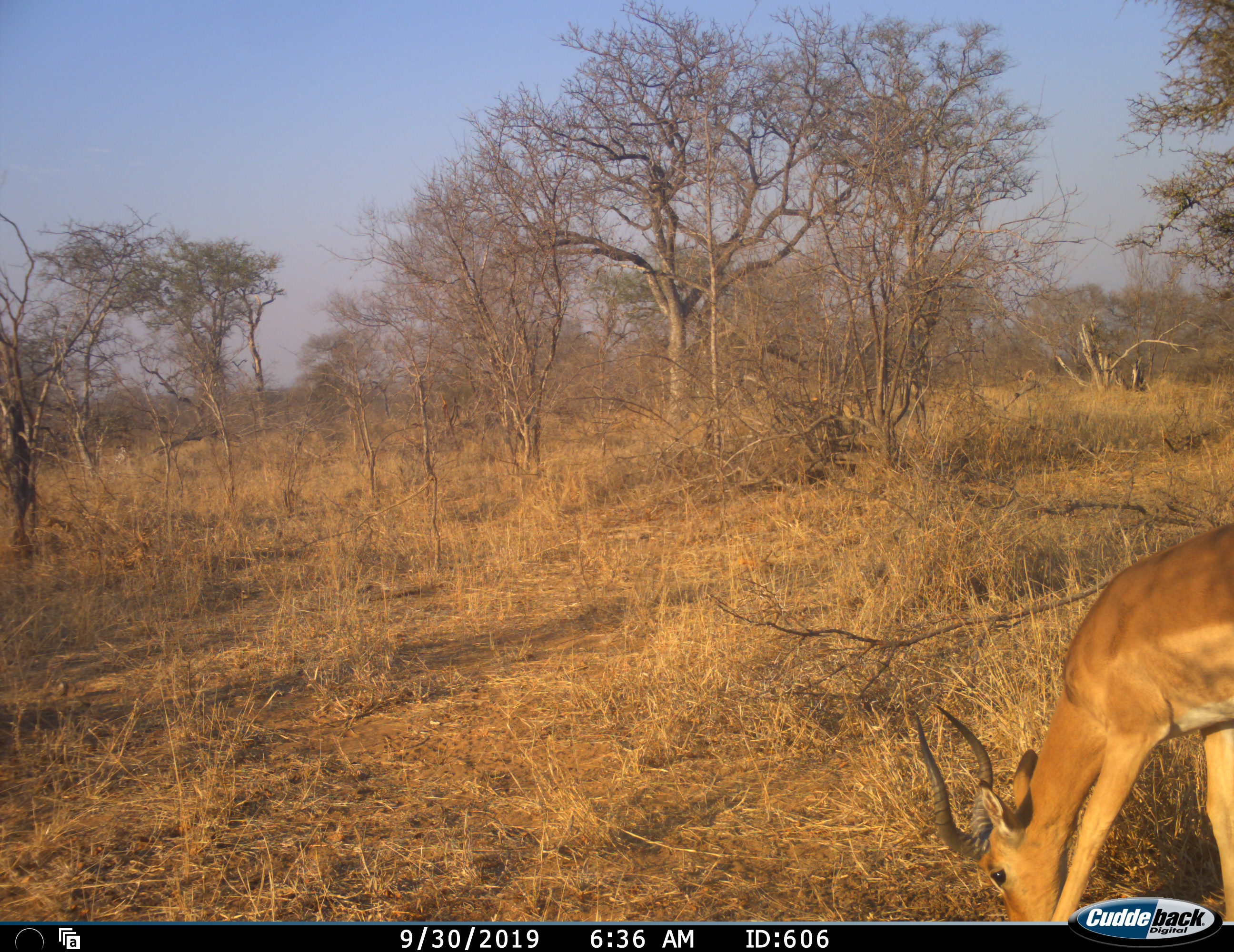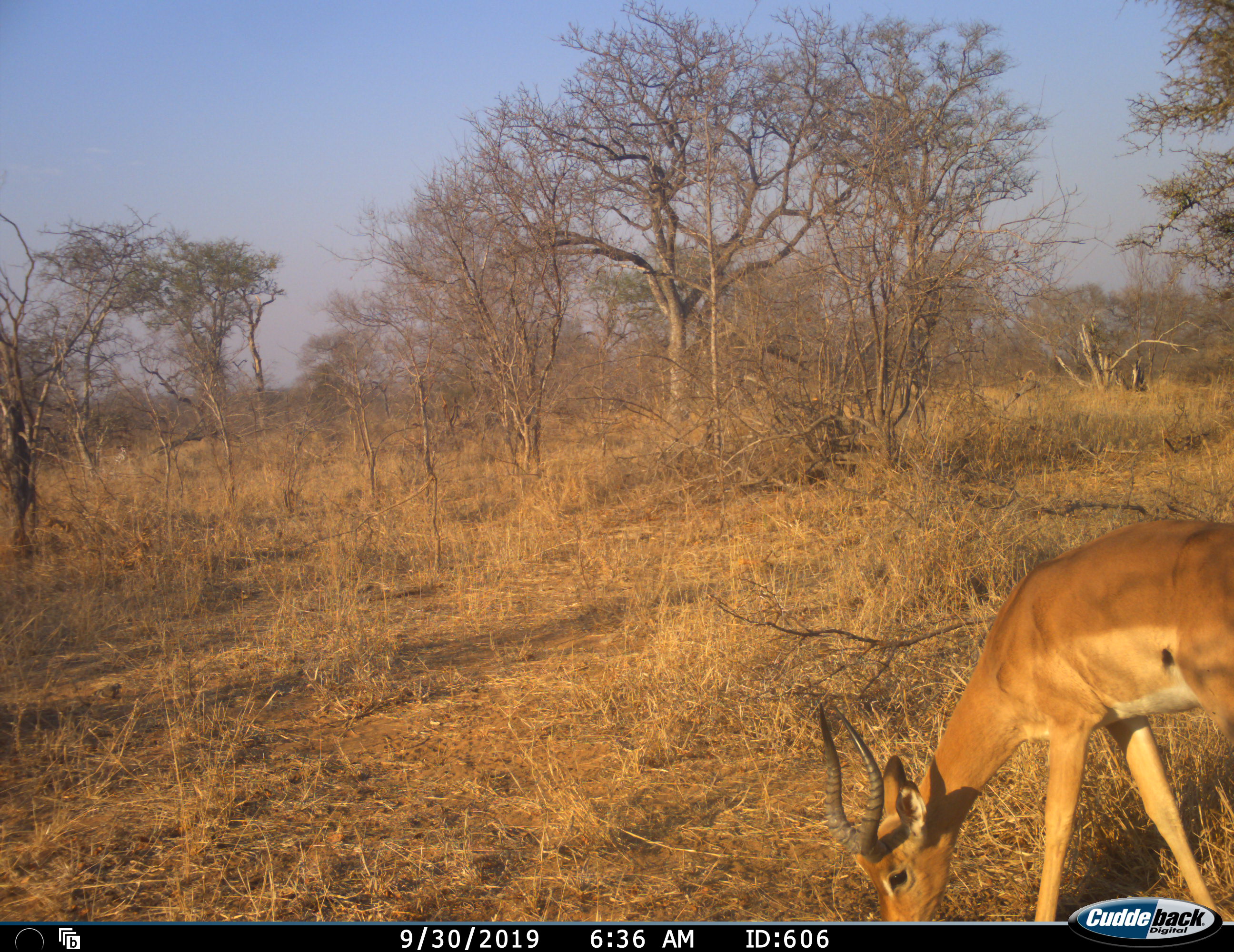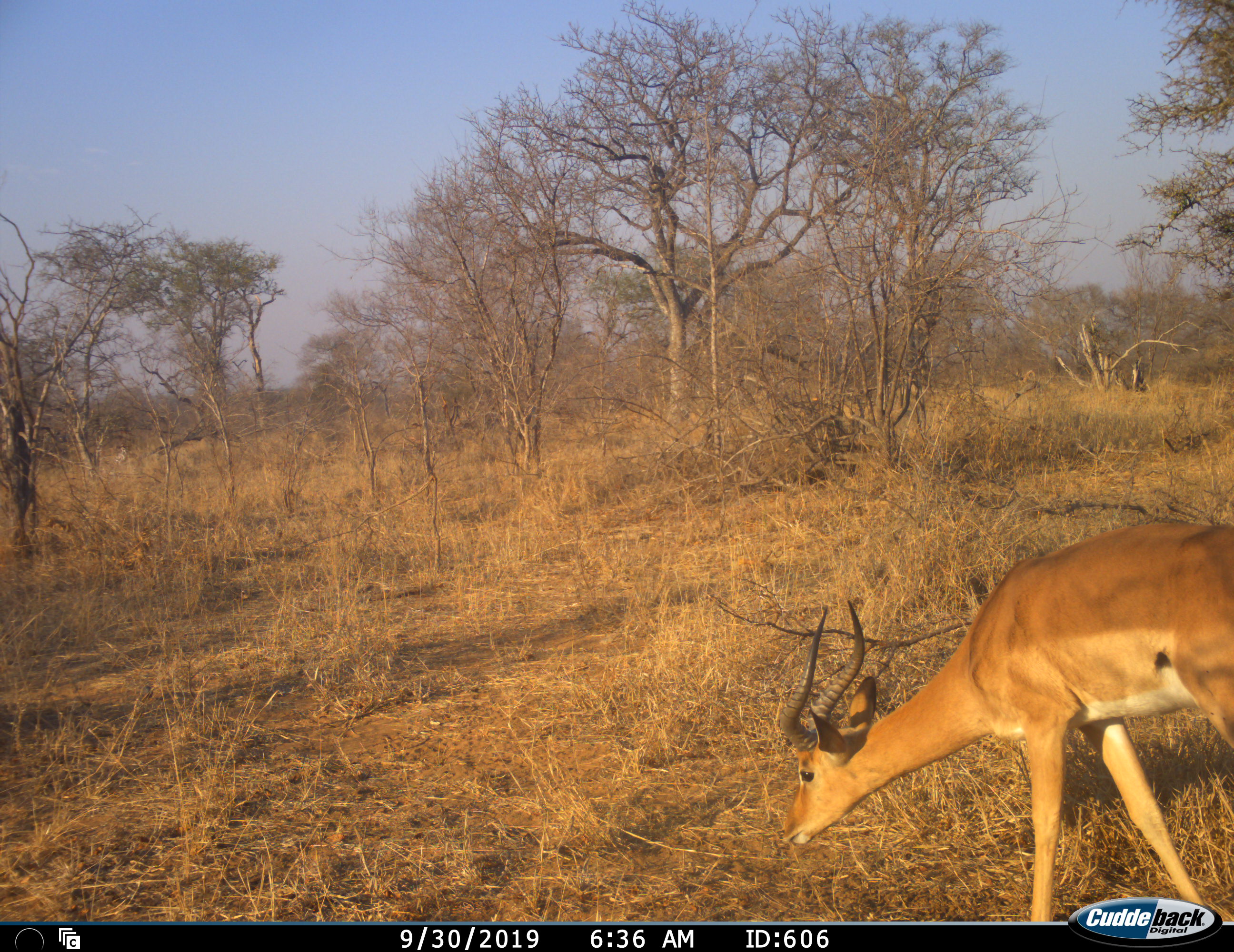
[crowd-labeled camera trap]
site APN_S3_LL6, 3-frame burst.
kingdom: Animalia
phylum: Chordata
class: Mammalia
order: Artiodactyla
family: Bovidae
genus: Aepyceros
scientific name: Aepyceros melampus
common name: impala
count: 1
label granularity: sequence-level